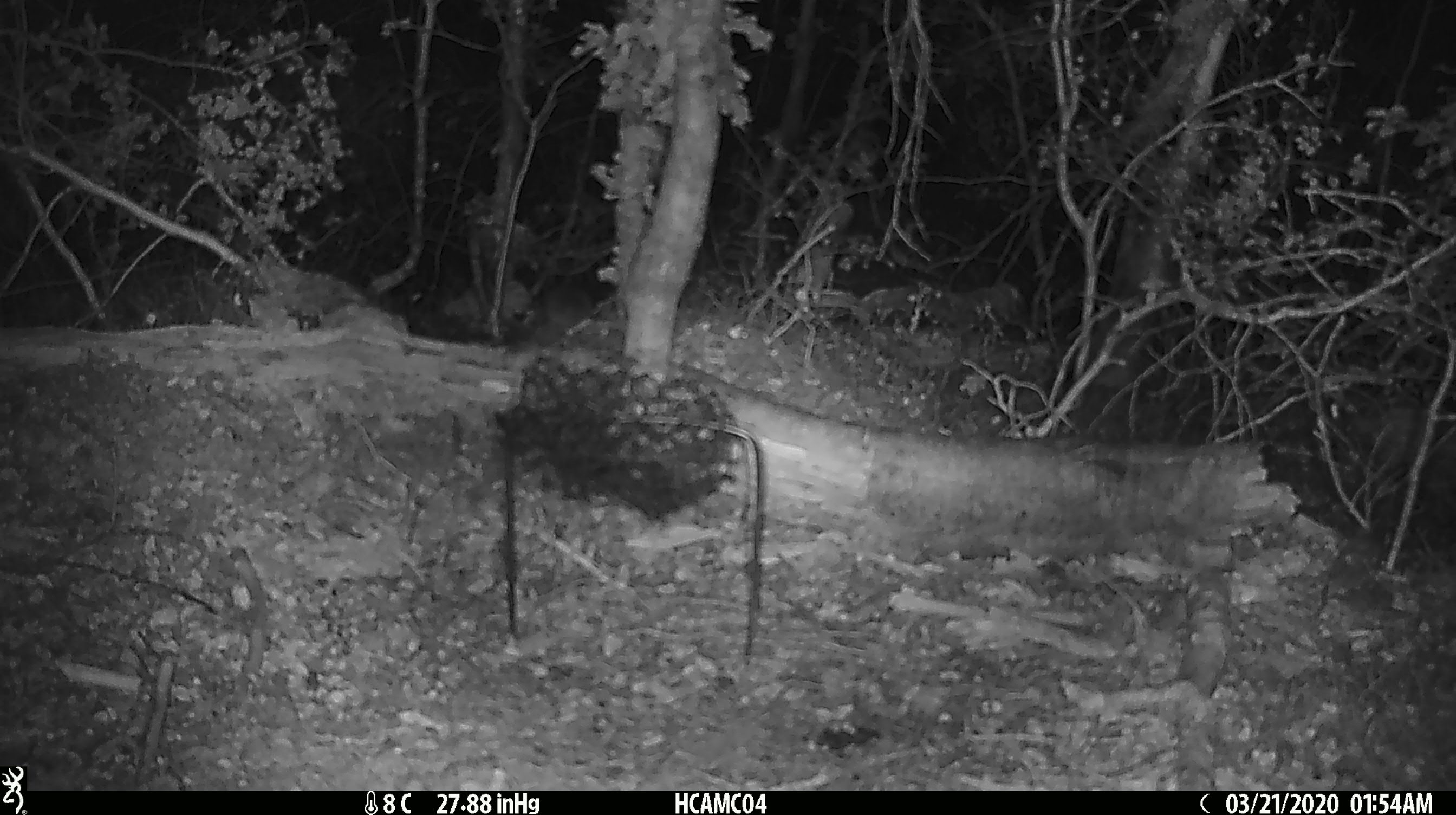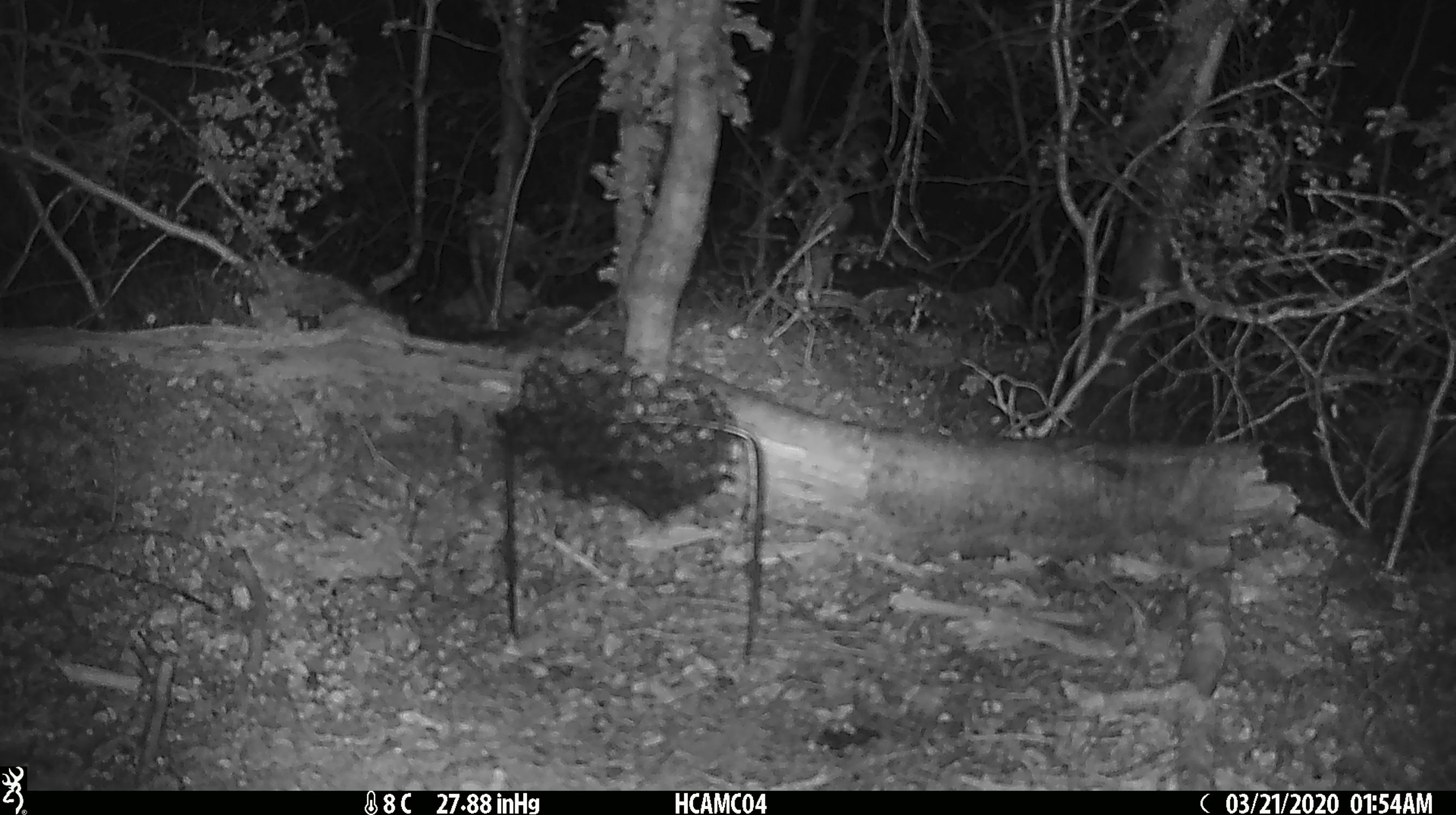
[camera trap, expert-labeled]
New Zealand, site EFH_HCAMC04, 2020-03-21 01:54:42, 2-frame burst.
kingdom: Animalia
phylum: Chordata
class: Mammalia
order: Rodentia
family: Muridae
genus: Mus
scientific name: Mus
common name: mouse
Mouse (Mus).